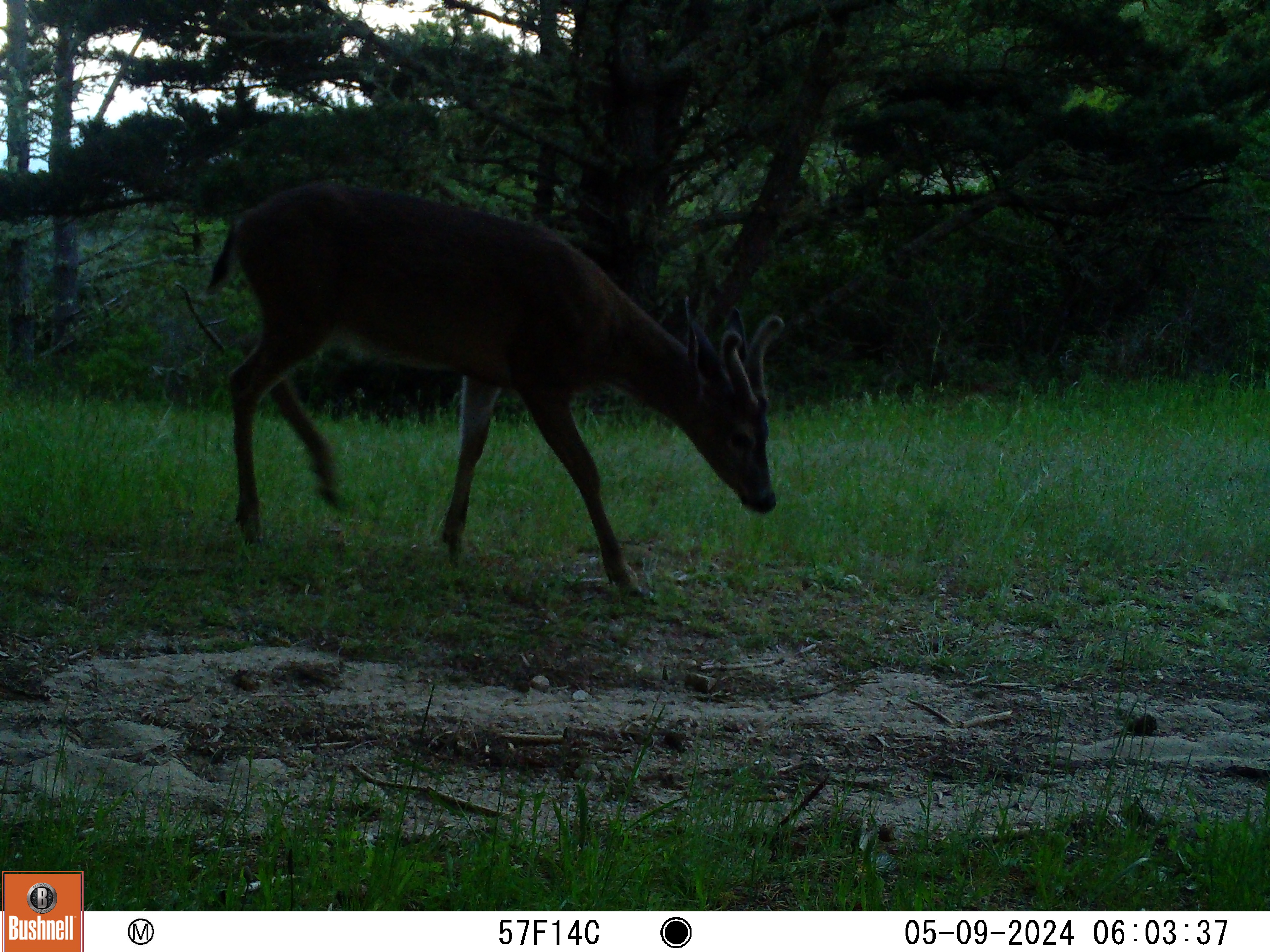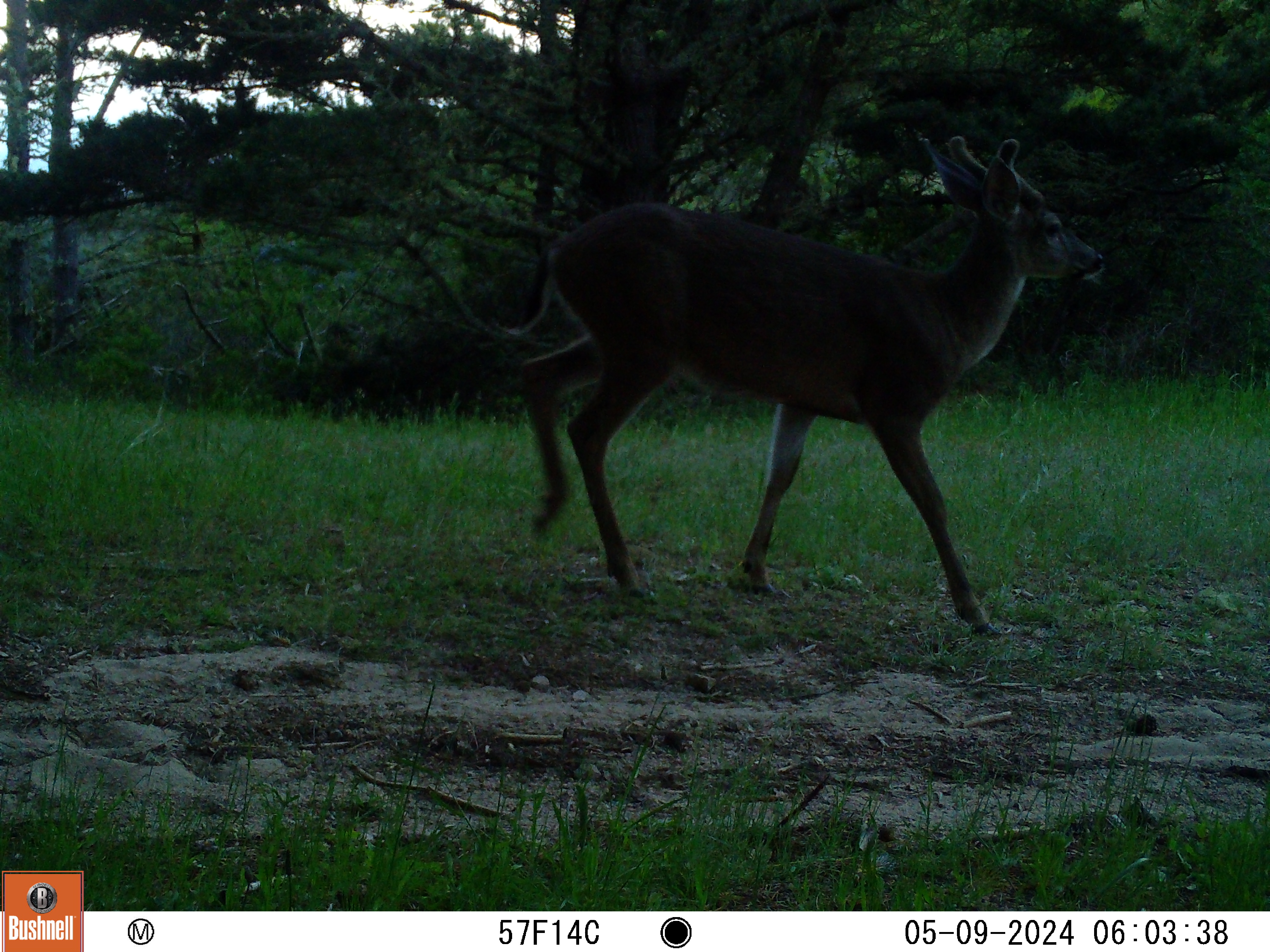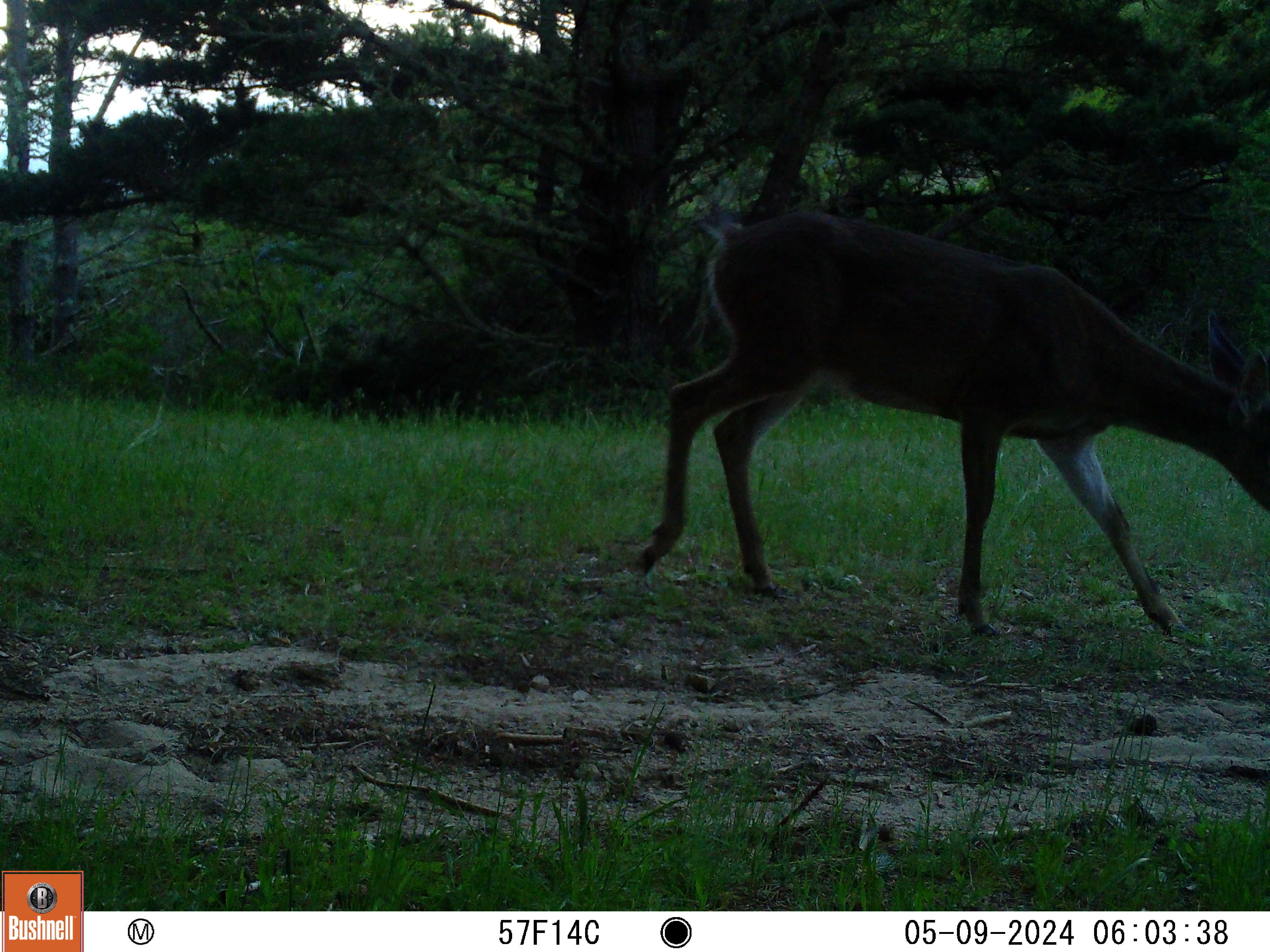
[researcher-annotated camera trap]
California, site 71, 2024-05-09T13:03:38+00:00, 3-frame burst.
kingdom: Animalia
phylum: Chordata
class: Mammalia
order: Artiodactyla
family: Cervidae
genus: Odocoileus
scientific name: Odocoileus hemionus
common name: mule deer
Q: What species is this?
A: Mule deer (Odocoileus hemionus).